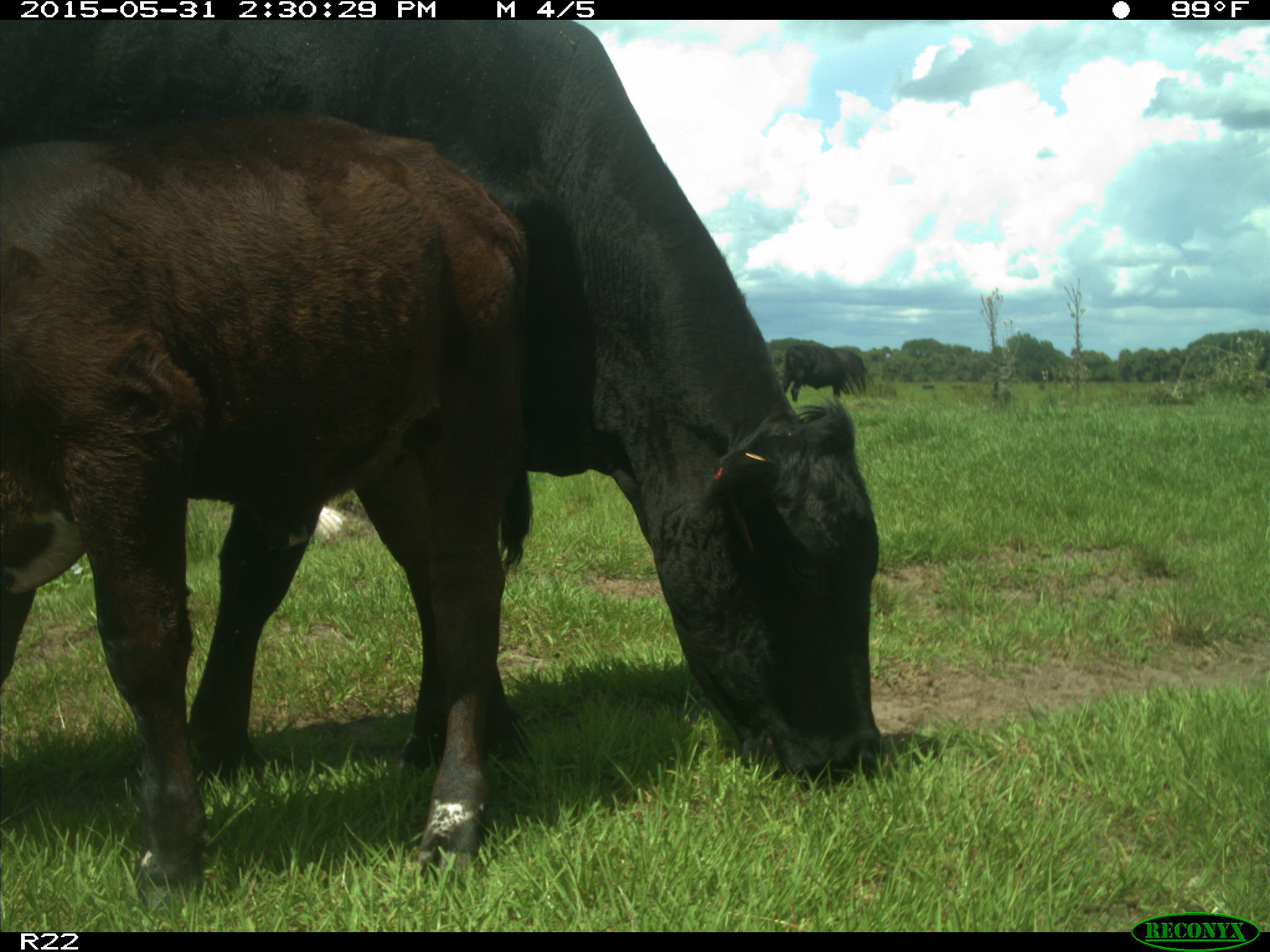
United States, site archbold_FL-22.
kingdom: Animalia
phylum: Chordata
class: Mammalia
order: Artiodactyla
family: Bovidae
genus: Bos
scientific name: Bos taurus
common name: domestic cow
Bos taurus (domestic cow).